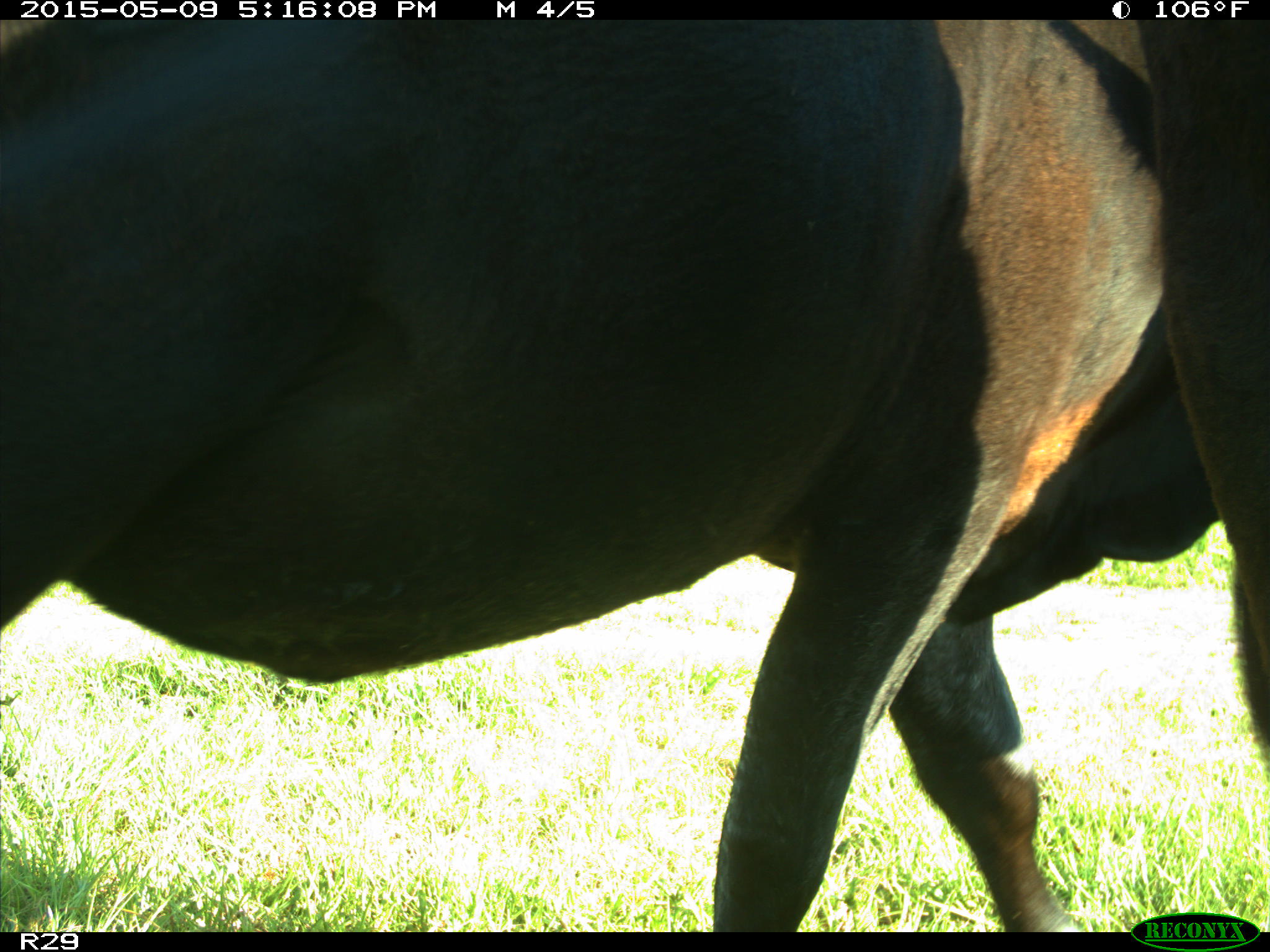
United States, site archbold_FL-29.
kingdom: Animalia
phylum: Chordata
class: Mammalia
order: Artiodactyla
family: Bovidae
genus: Bos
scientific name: Bos taurus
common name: domestic cow